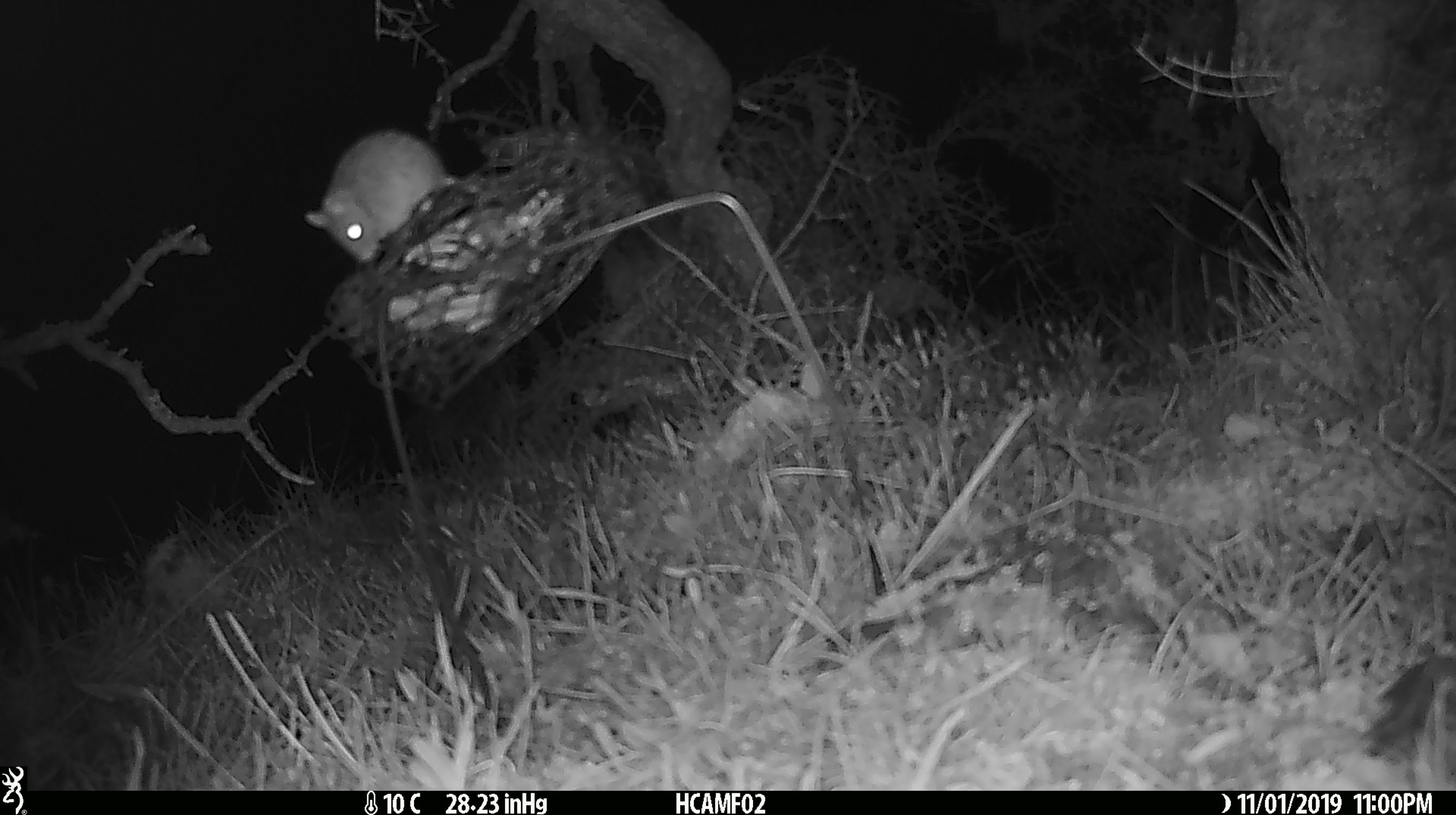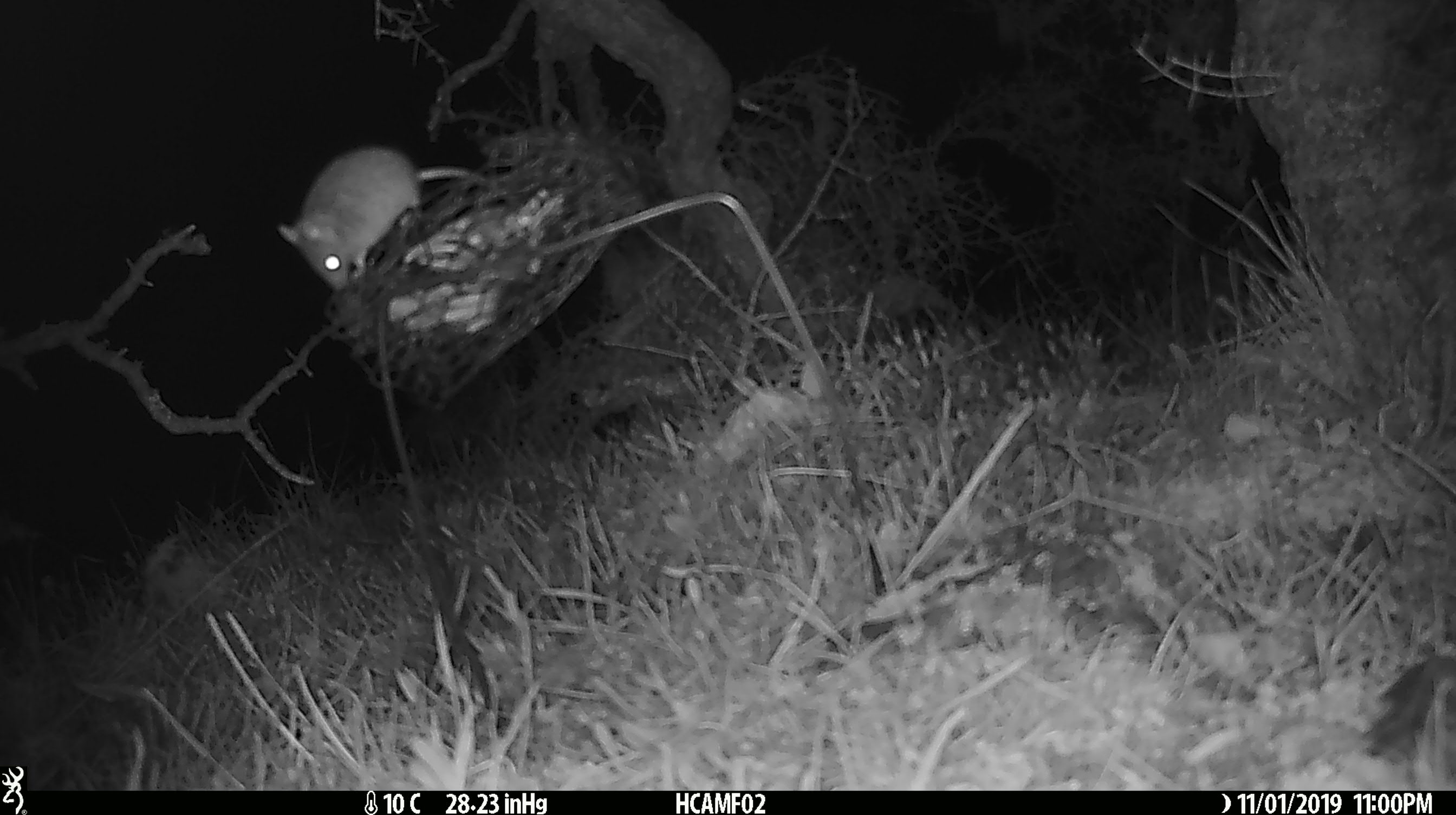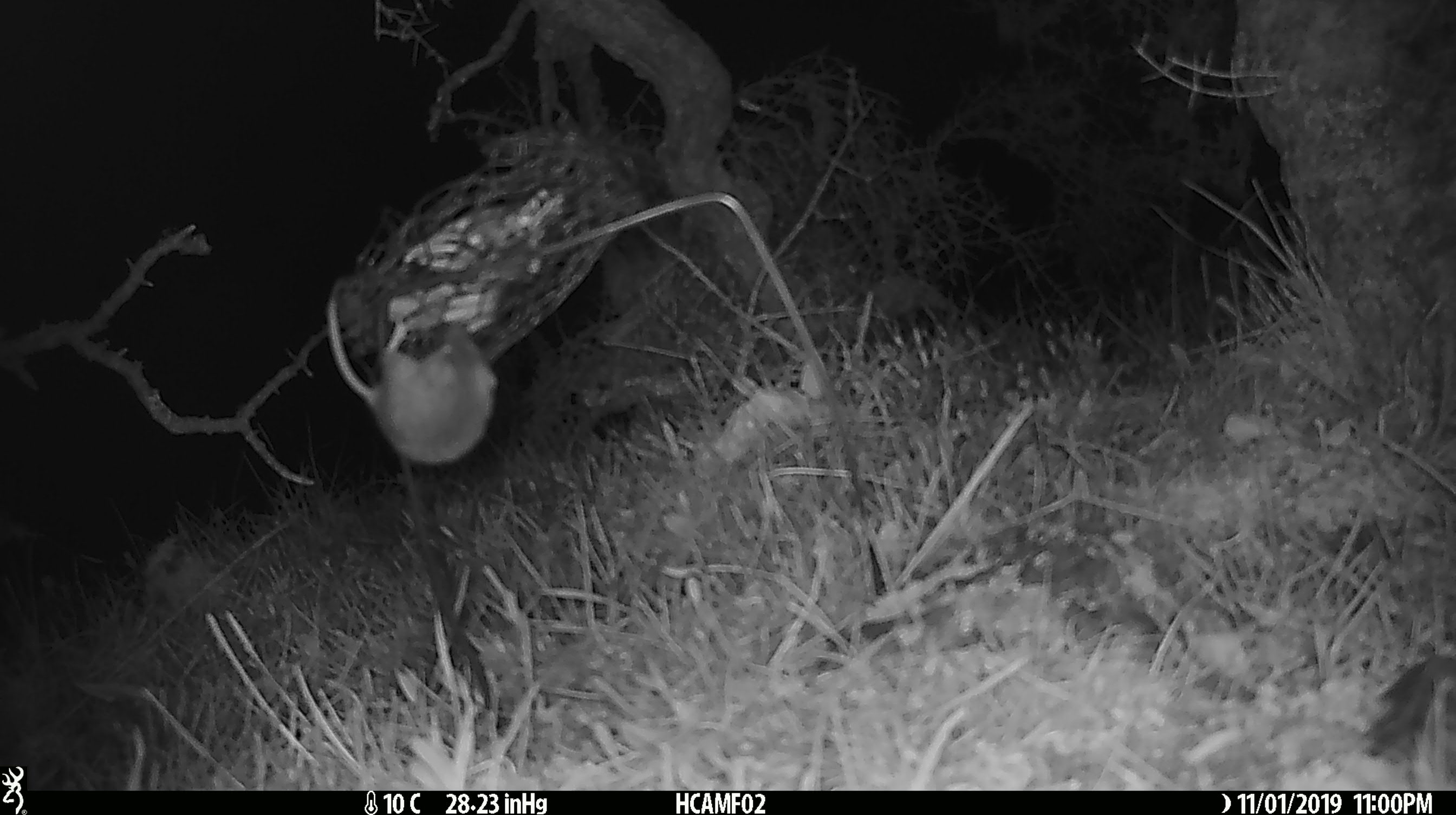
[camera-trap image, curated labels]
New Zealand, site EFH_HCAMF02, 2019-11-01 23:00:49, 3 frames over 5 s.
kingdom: Animalia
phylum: Chordata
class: Mammalia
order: Rodentia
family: Muridae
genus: Mus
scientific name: Mus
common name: mouse